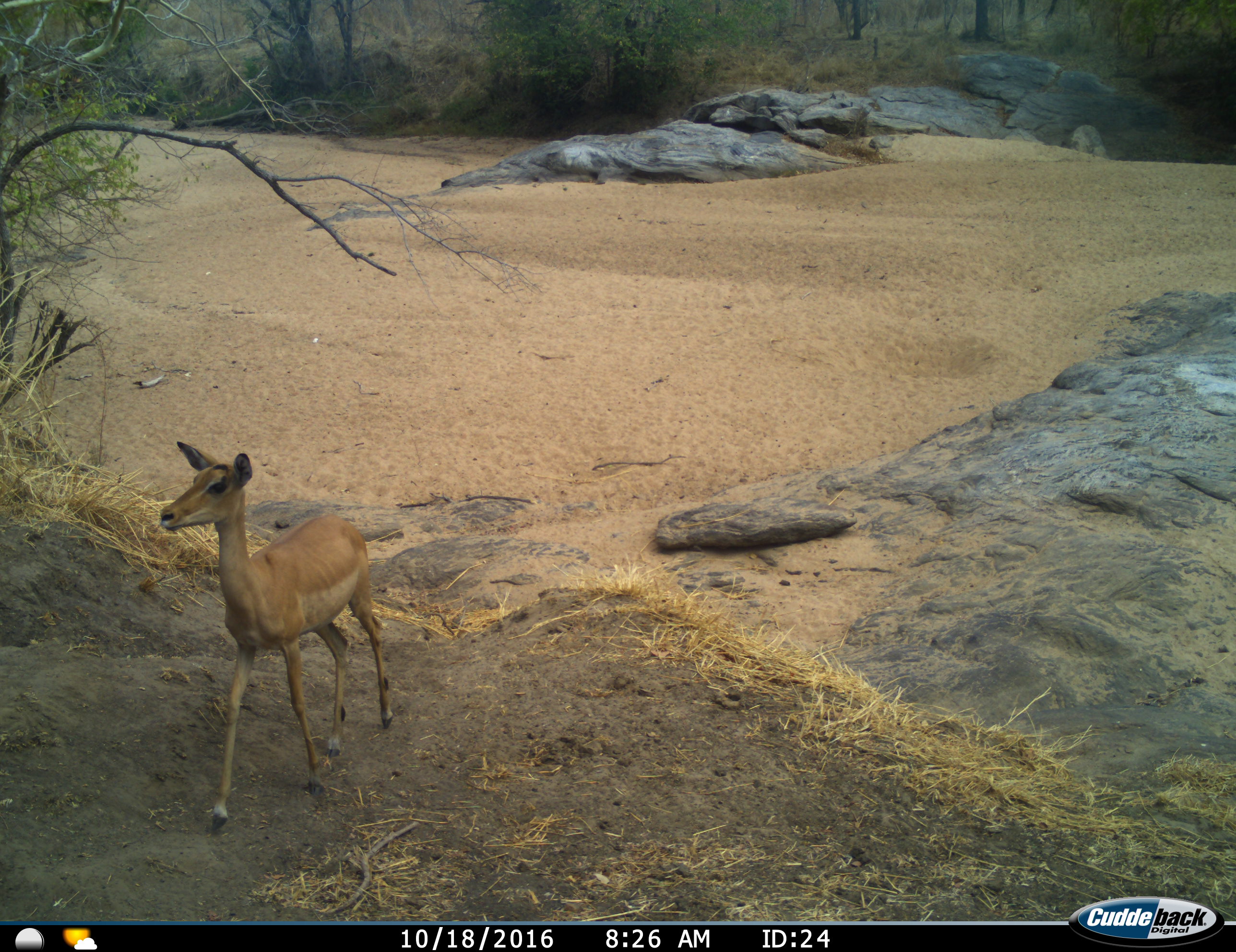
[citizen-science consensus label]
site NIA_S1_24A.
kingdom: Animalia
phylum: Chordata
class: Mammalia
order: Artiodactyla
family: Bovidae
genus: Aepyceros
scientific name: Aepyceros melampus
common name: impala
Impala (Aepyceros melampus), count 1. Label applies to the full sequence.